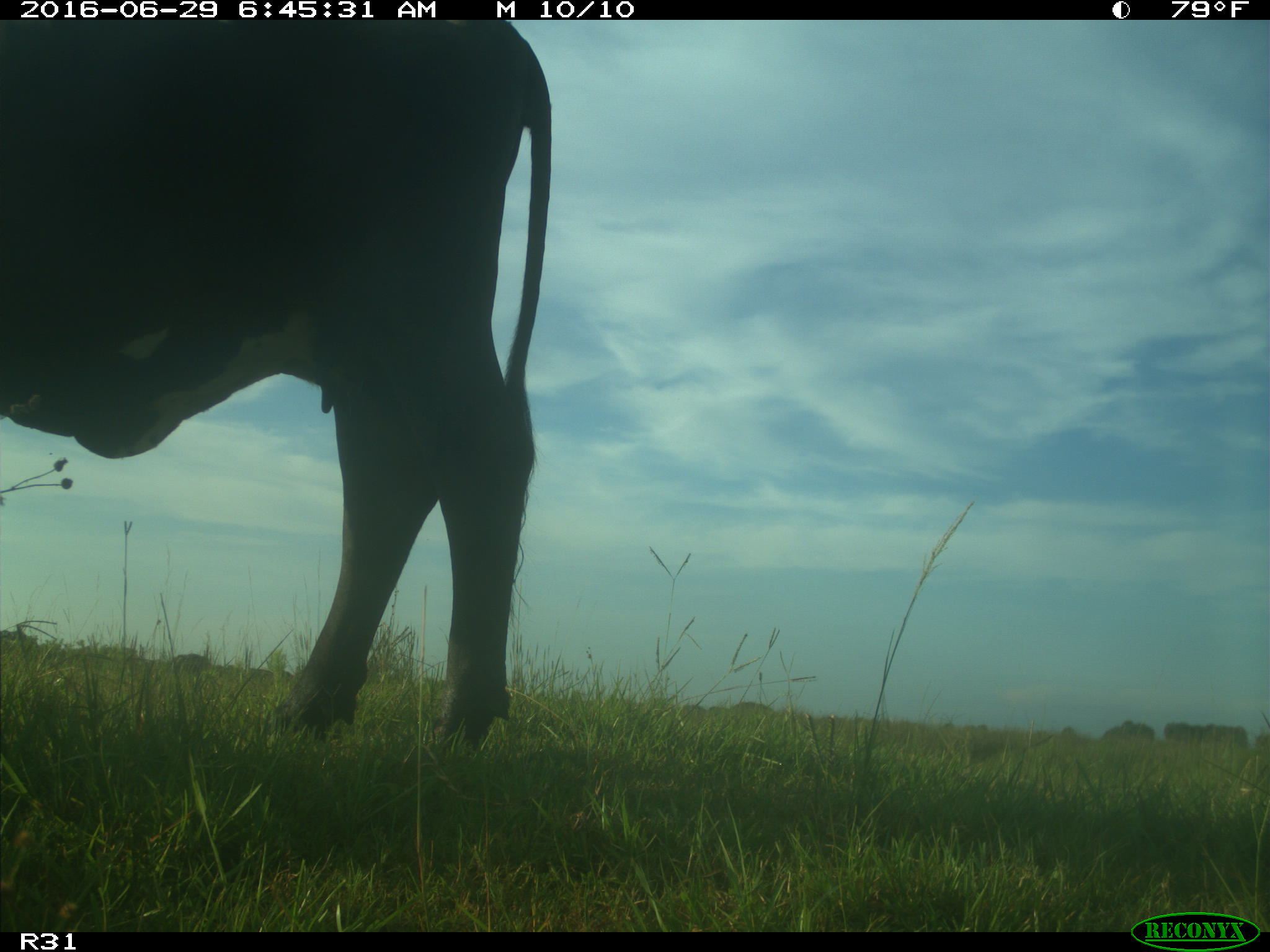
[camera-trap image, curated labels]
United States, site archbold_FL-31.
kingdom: Animalia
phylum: Chordata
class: Mammalia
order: Artiodactyla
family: Bovidae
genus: Bos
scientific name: Bos taurus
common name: domestic cow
Bos taurus (domestic cow).